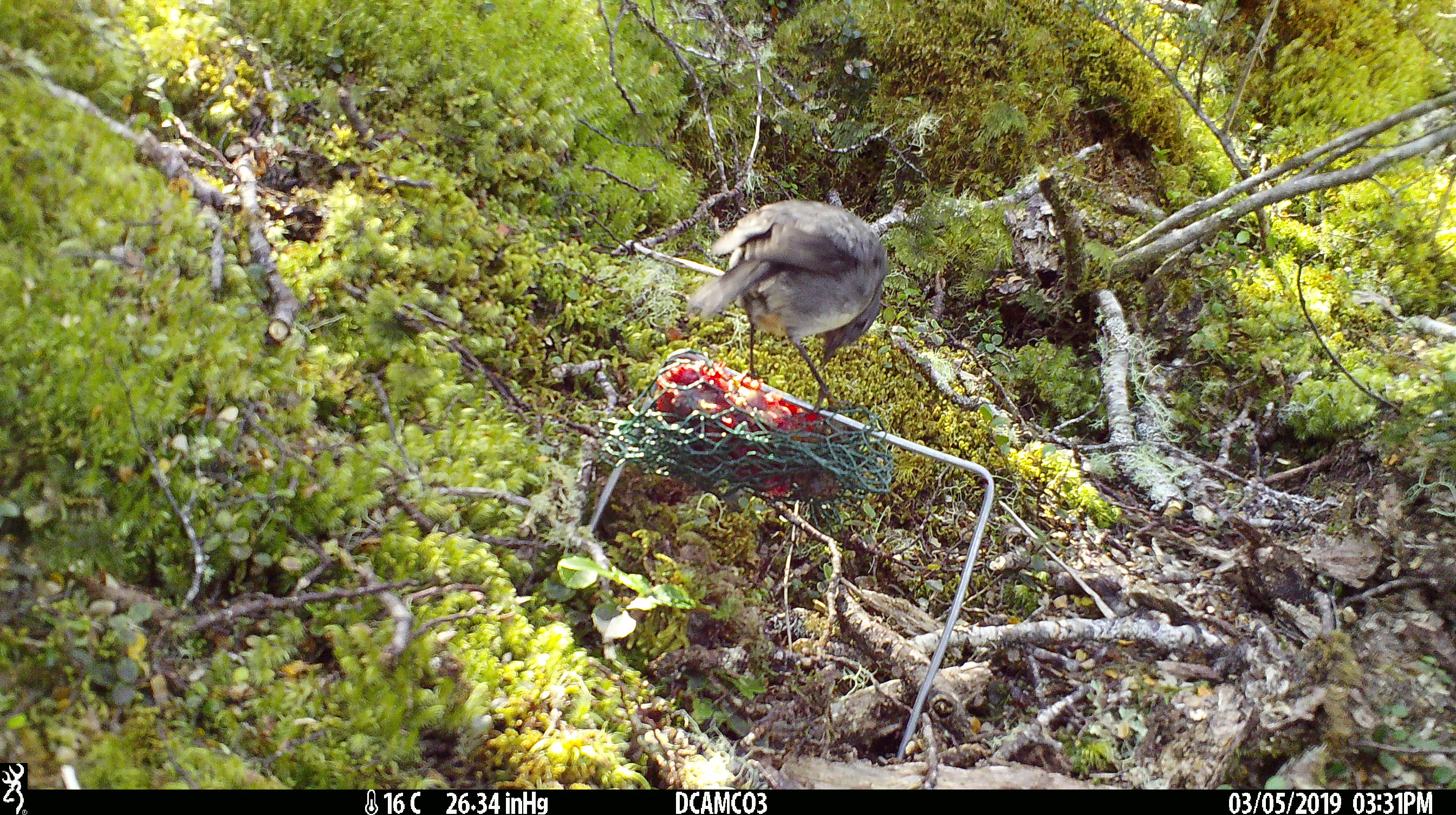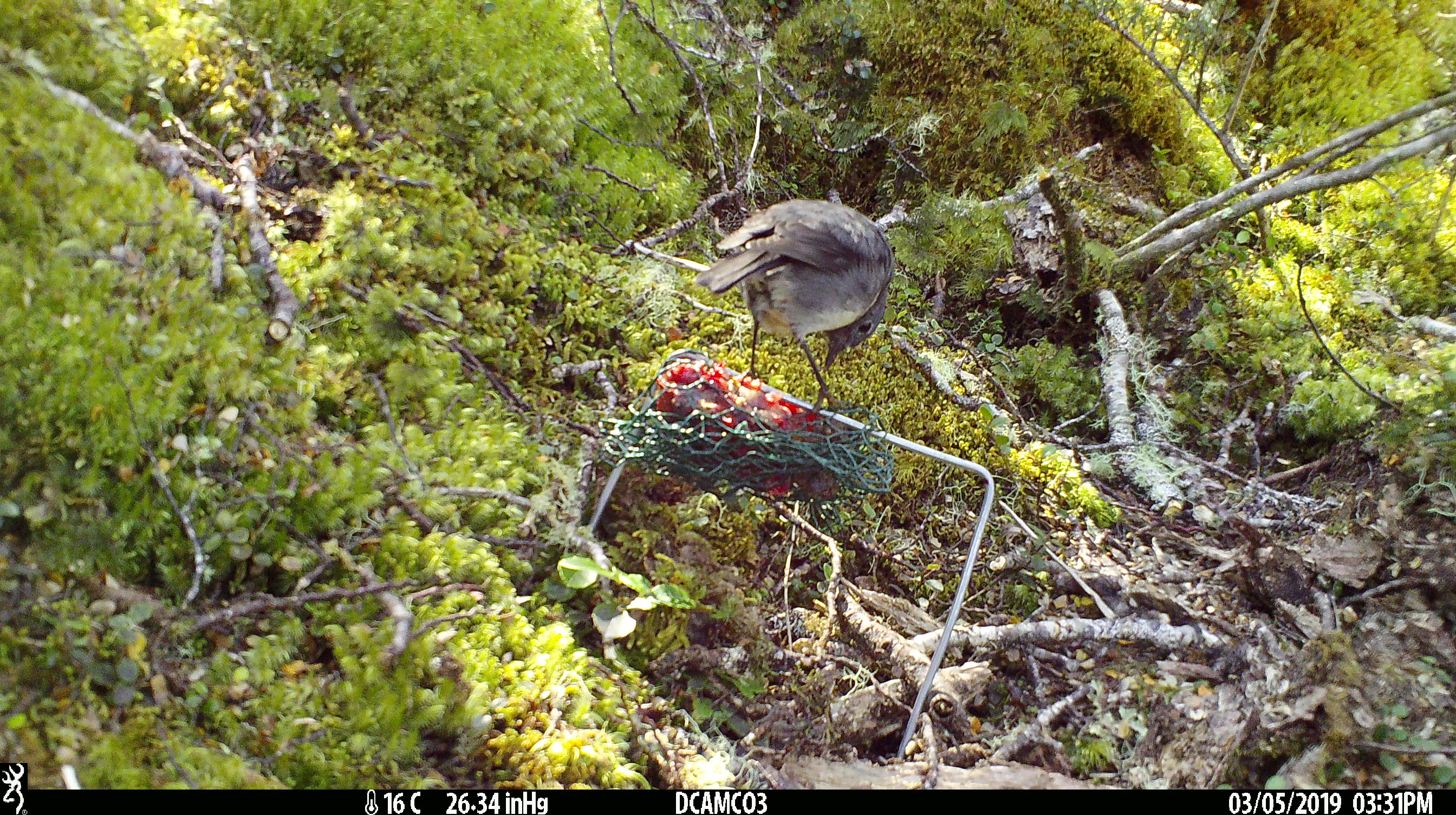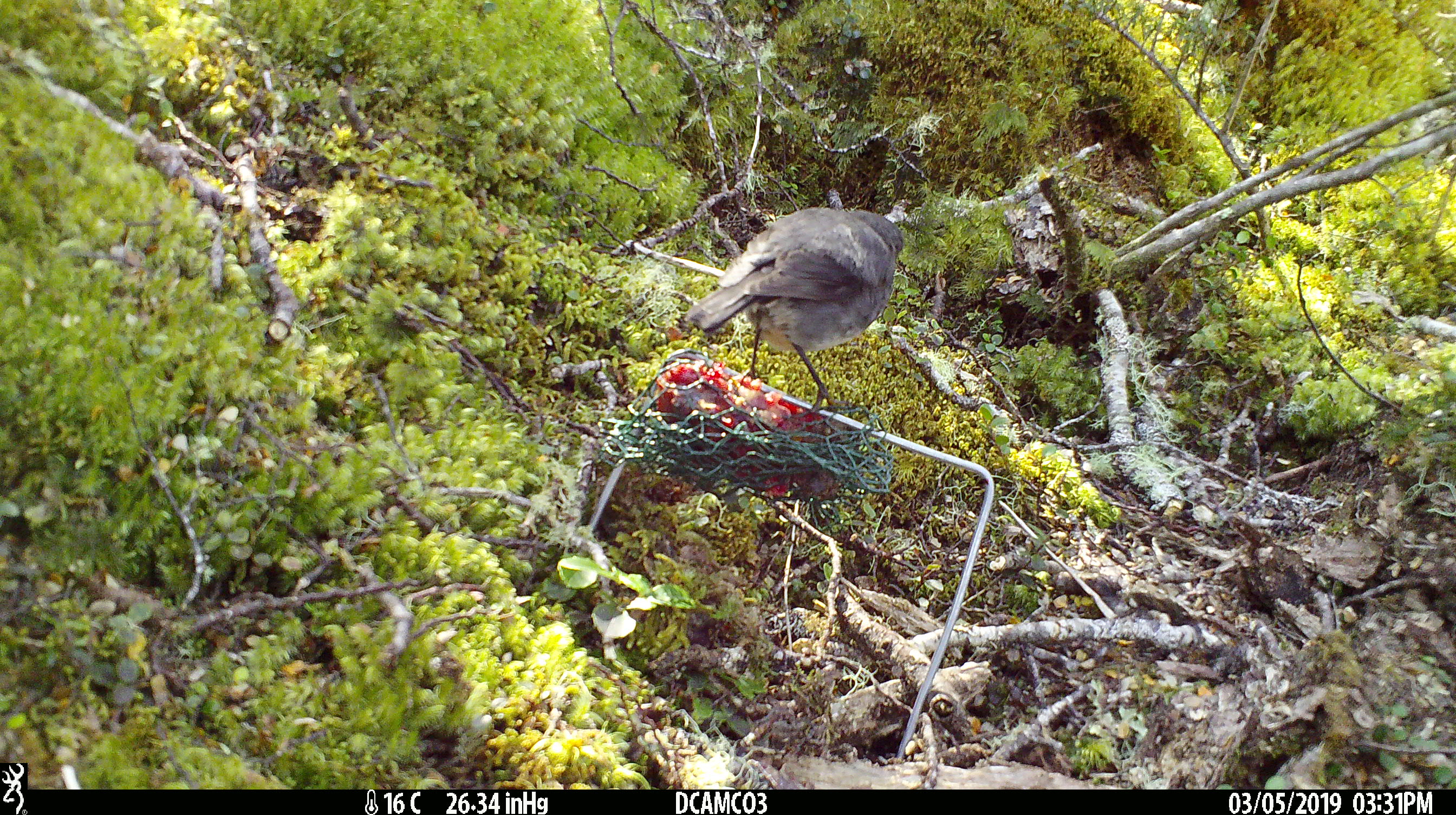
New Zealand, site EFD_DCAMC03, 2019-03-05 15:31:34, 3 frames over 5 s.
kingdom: Animalia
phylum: Chordata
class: Aves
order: Passeriformes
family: Petroicidae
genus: Petroica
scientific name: Petroica australis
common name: new zealand robin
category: robin